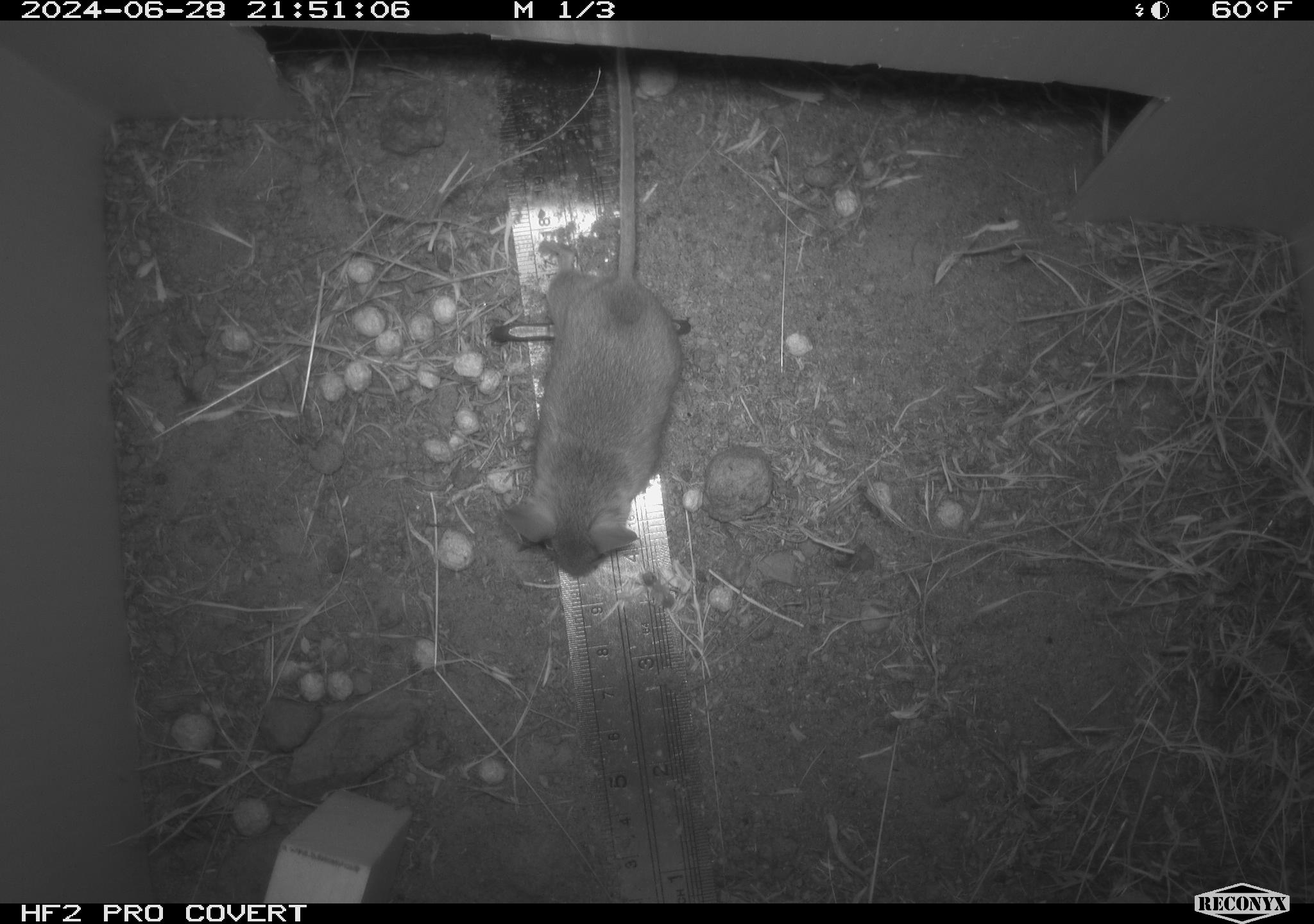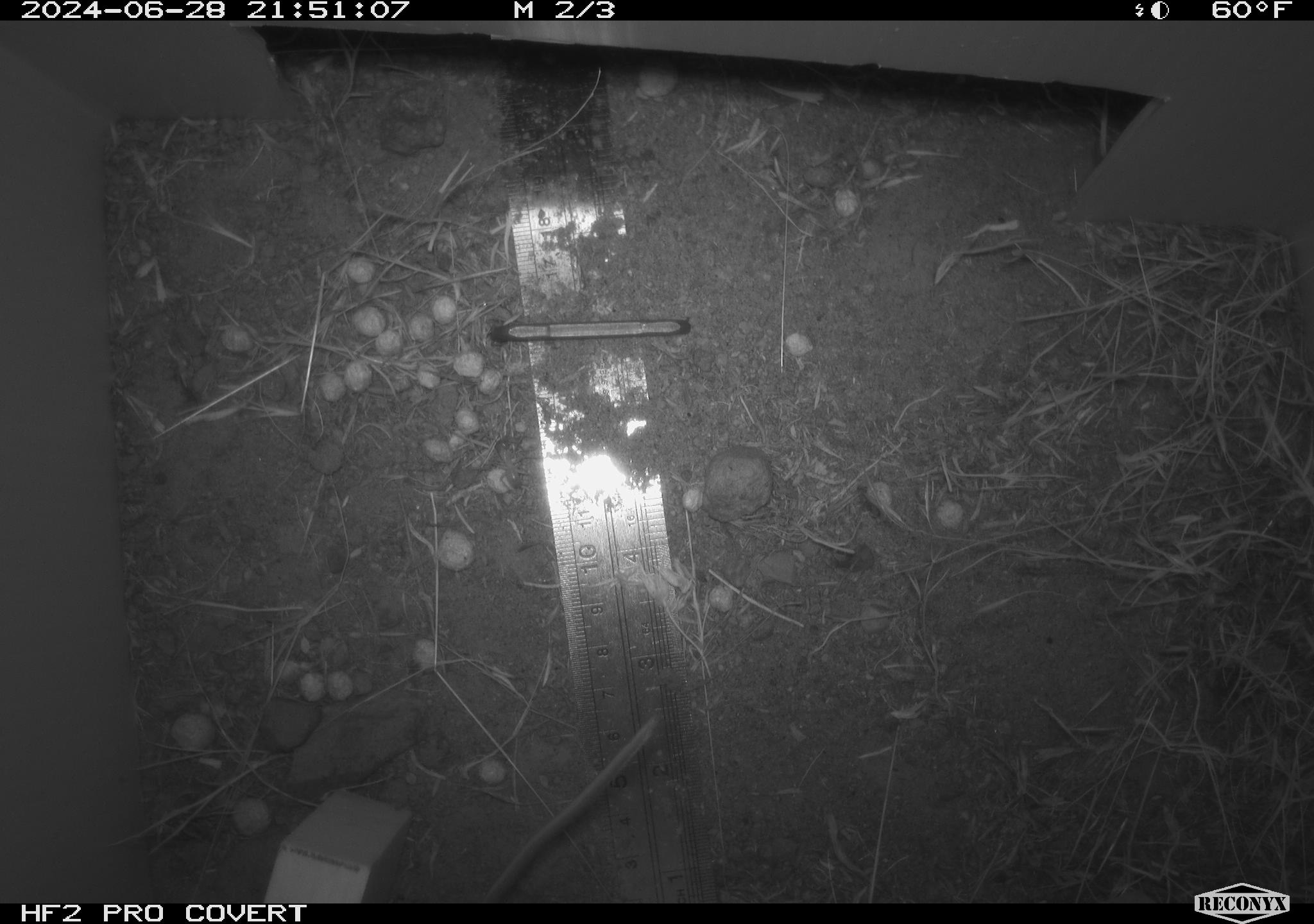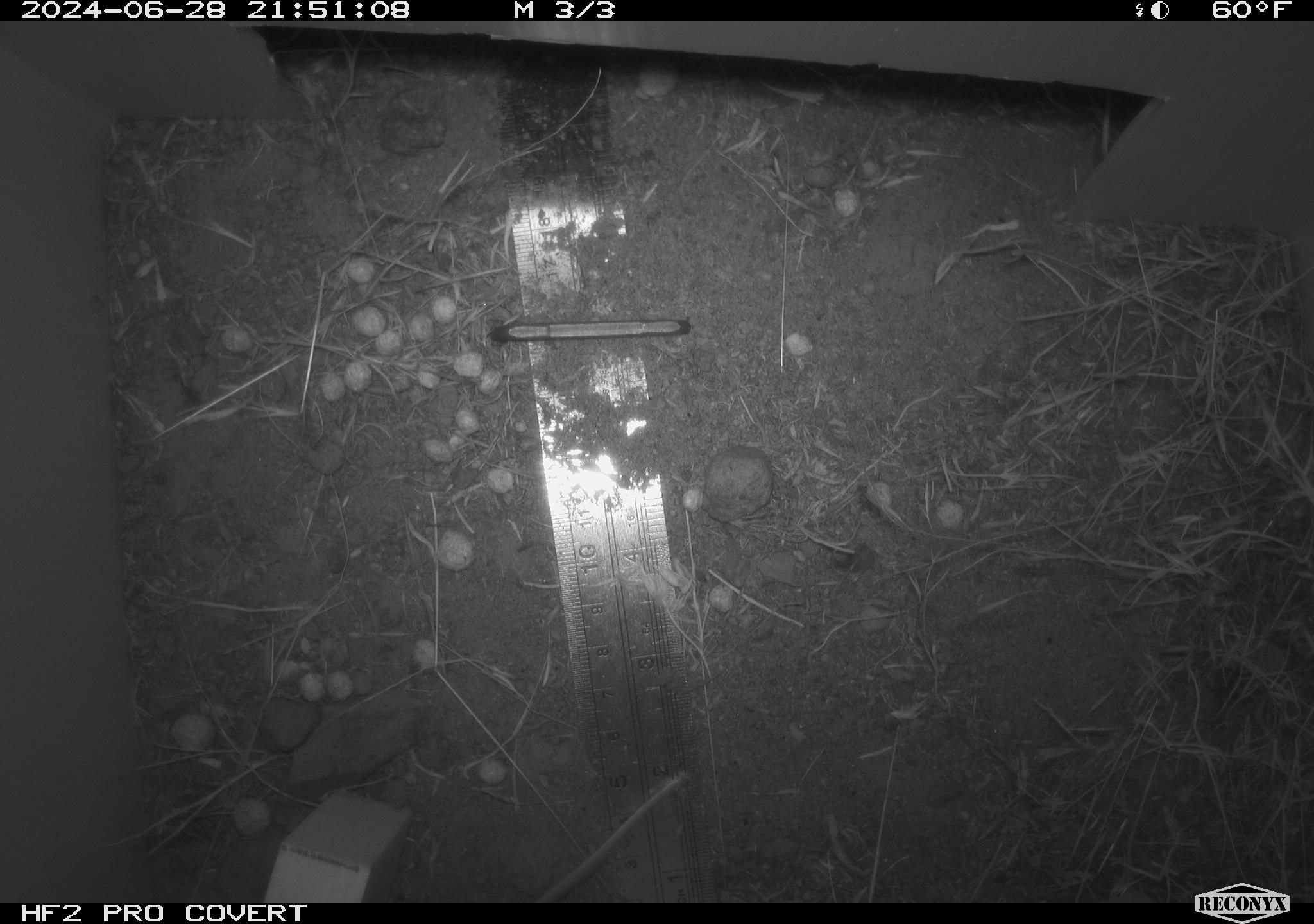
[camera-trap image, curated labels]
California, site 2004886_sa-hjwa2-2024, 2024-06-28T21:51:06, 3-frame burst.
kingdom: Animalia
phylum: Chordata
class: Mammalia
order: Rodentia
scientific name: Rodentia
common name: rodent